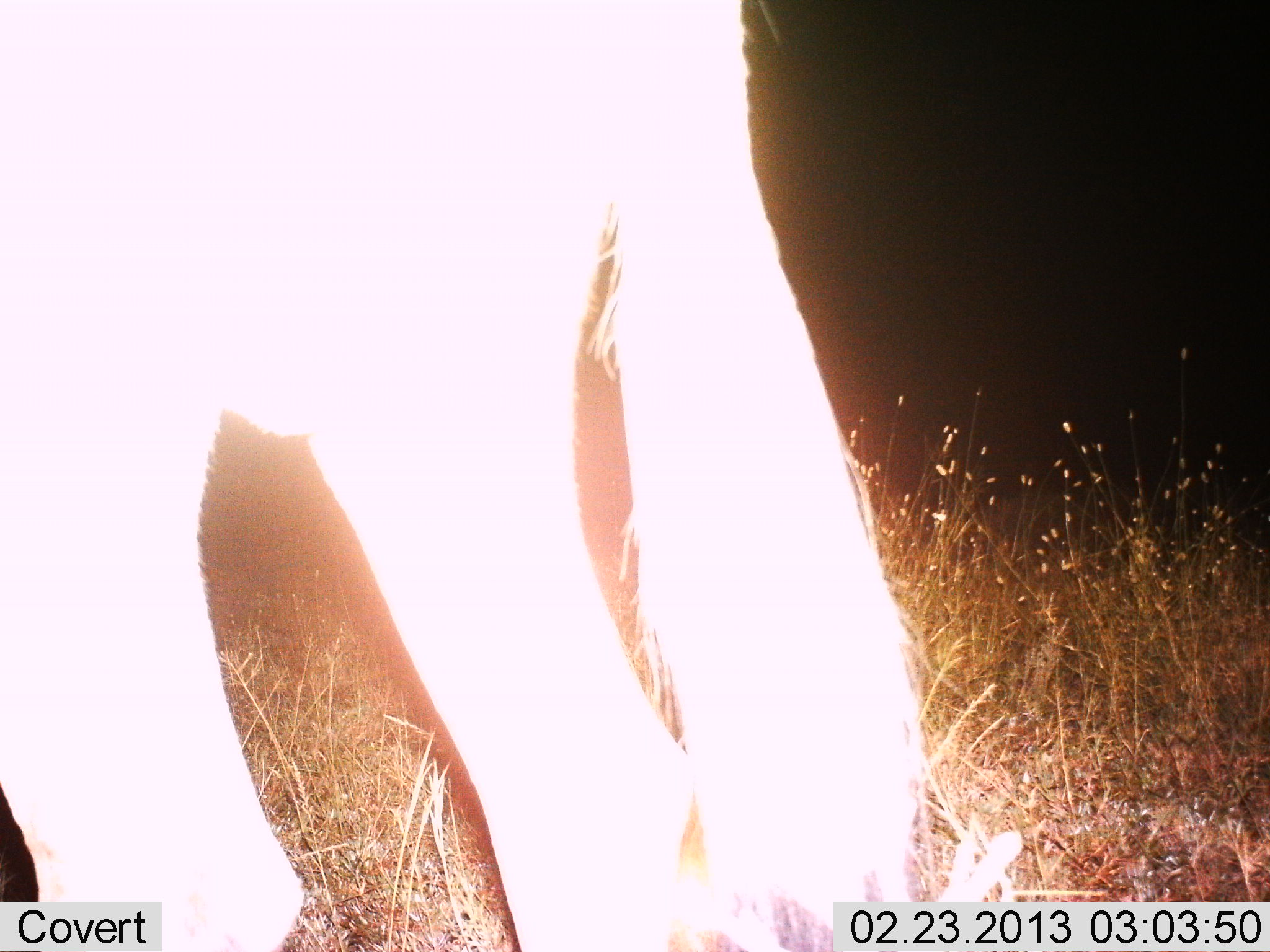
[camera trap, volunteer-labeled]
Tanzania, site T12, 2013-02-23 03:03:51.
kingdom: Animalia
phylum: Chordata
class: Mammalia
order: Artiodactyla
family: Bovidae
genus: Connochaetes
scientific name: Connochaetes taurinus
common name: blue wildebeest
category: wildebeest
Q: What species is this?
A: Wildebeest (blue wildebeest) (Connochaetes taurinus).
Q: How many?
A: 1.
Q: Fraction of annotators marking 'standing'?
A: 80%.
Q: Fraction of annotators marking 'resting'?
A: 0%.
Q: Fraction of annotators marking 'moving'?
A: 20%.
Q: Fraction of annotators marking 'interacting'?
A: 0%.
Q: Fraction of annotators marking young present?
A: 0%.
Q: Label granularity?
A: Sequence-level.